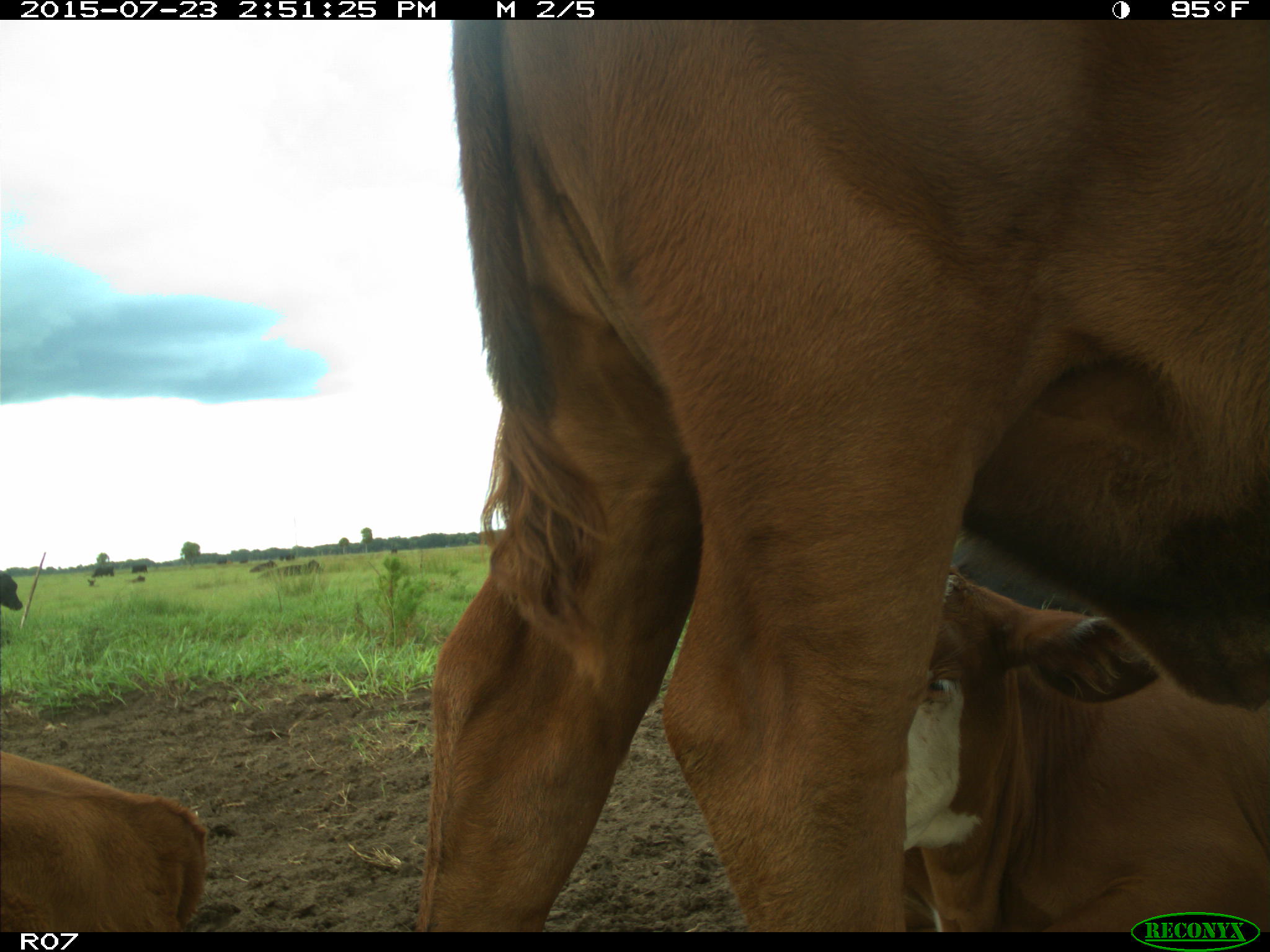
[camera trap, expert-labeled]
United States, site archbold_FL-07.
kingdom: Animalia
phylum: Chordata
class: Mammalia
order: Artiodactyla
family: Bovidae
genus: Bos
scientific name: Bos taurus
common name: domestic cow